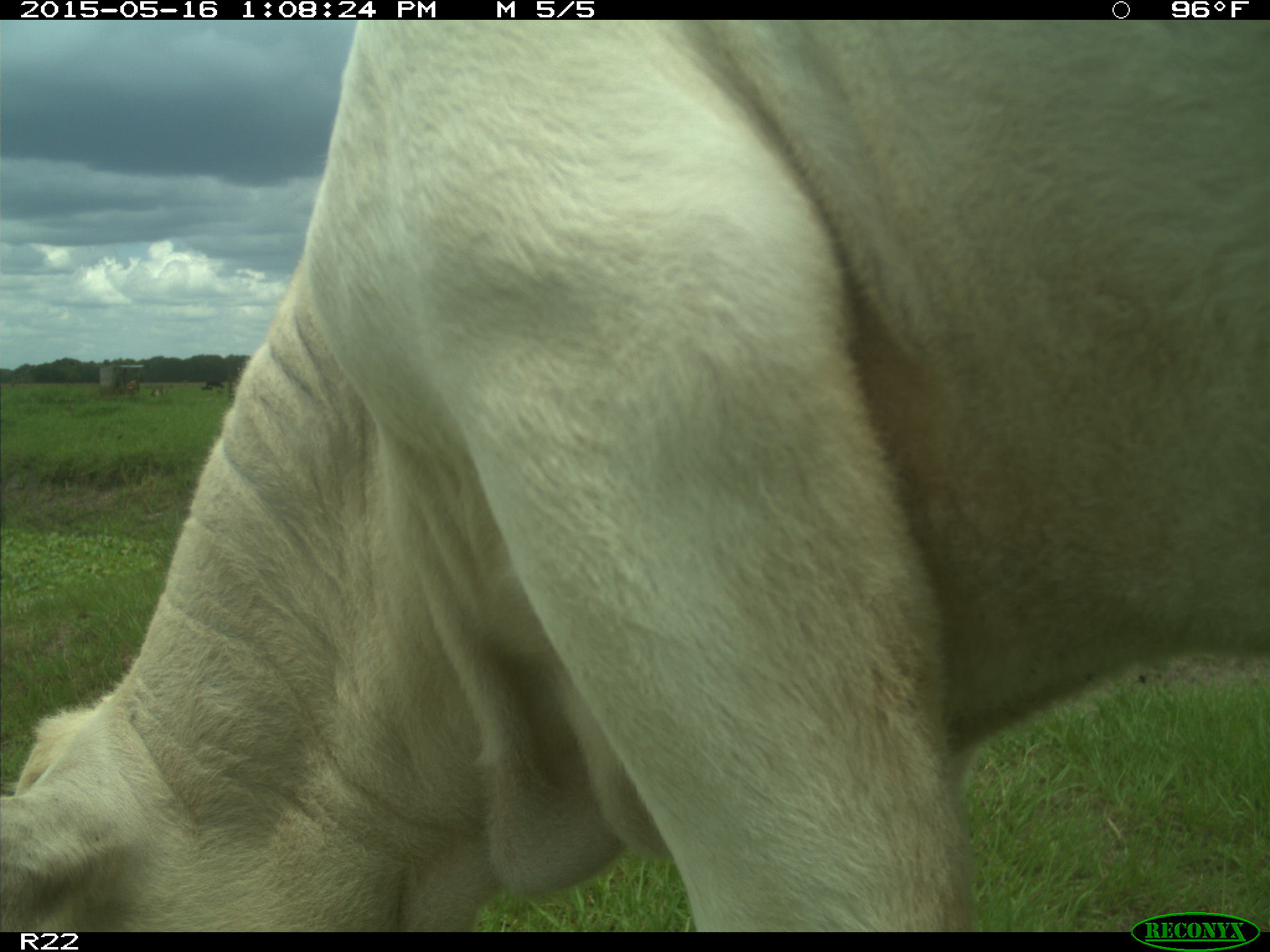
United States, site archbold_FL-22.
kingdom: Animalia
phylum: Chordata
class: Mammalia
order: Artiodactyla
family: Bovidae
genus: Bos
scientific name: Bos taurus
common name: domestic cow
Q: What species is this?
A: Bos taurus (domestic cow).